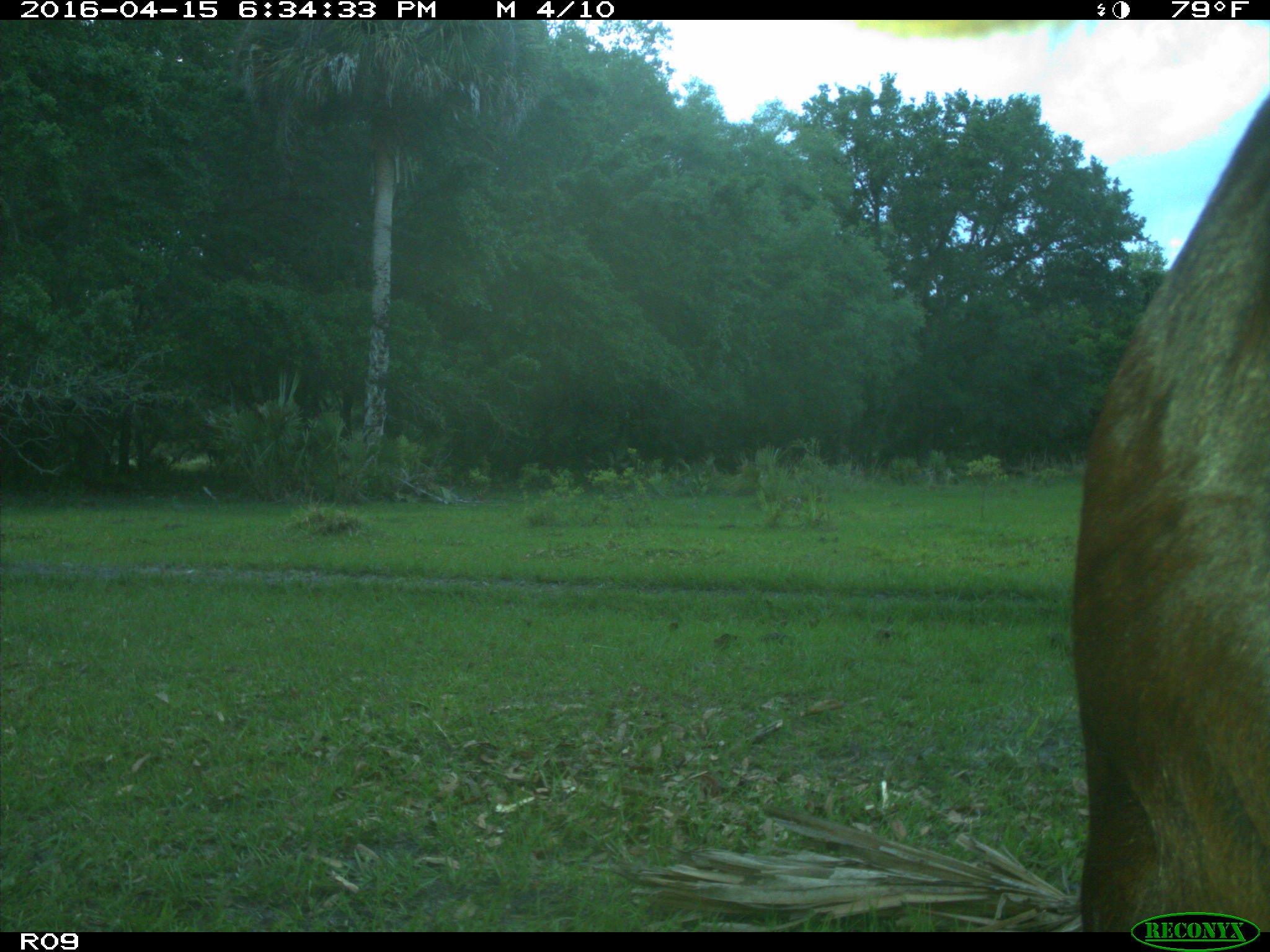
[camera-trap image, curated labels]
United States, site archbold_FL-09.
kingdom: Animalia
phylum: Chordata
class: Mammalia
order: Artiodactyla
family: Bovidae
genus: Bos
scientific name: Bos taurus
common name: domestic cow